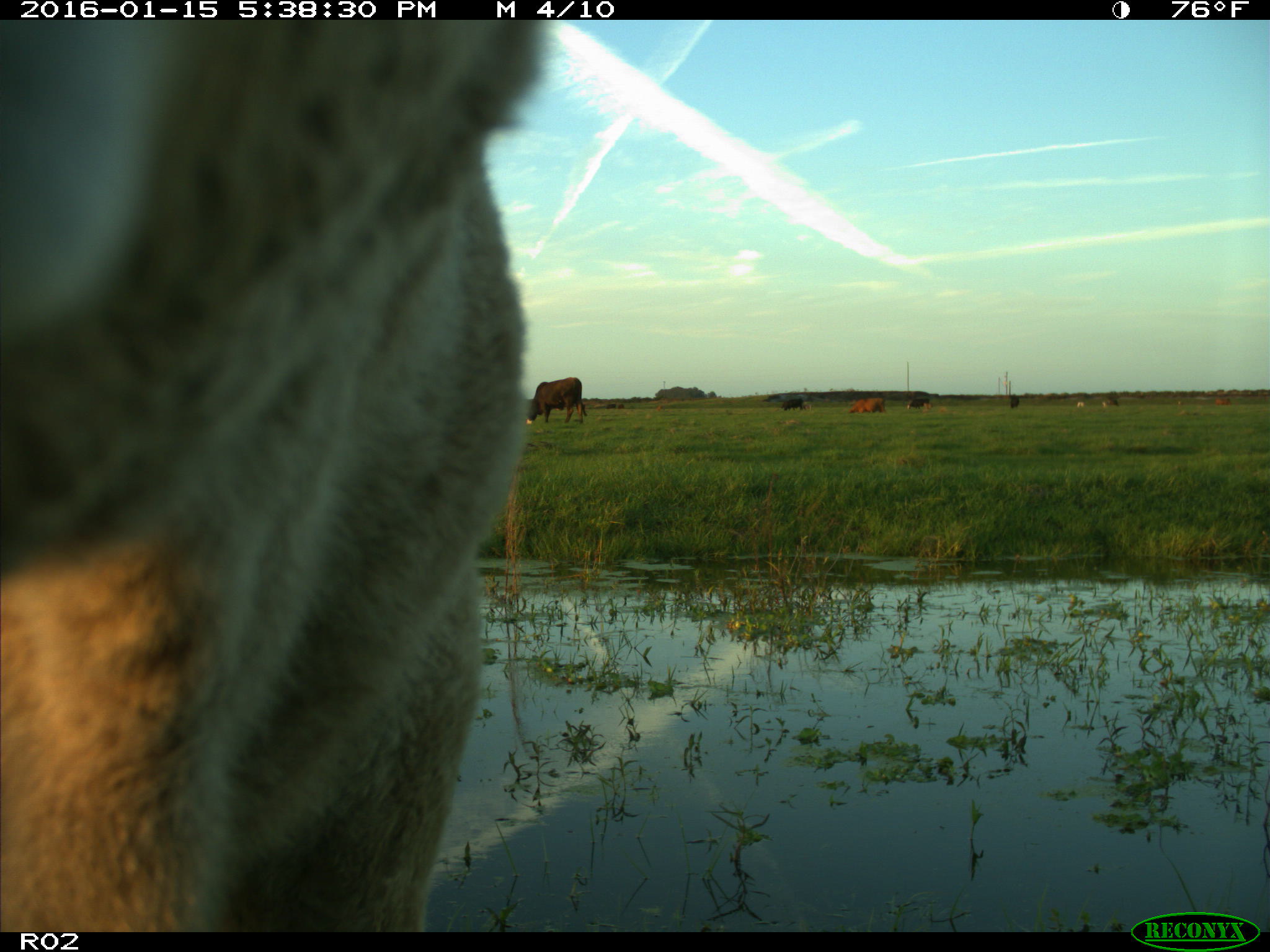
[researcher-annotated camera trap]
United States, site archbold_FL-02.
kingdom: Animalia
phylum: Chordata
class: Mammalia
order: Artiodactyla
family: Bovidae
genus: Bos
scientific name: Bos taurus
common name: domestic cow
Bos taurus (domestic cow).